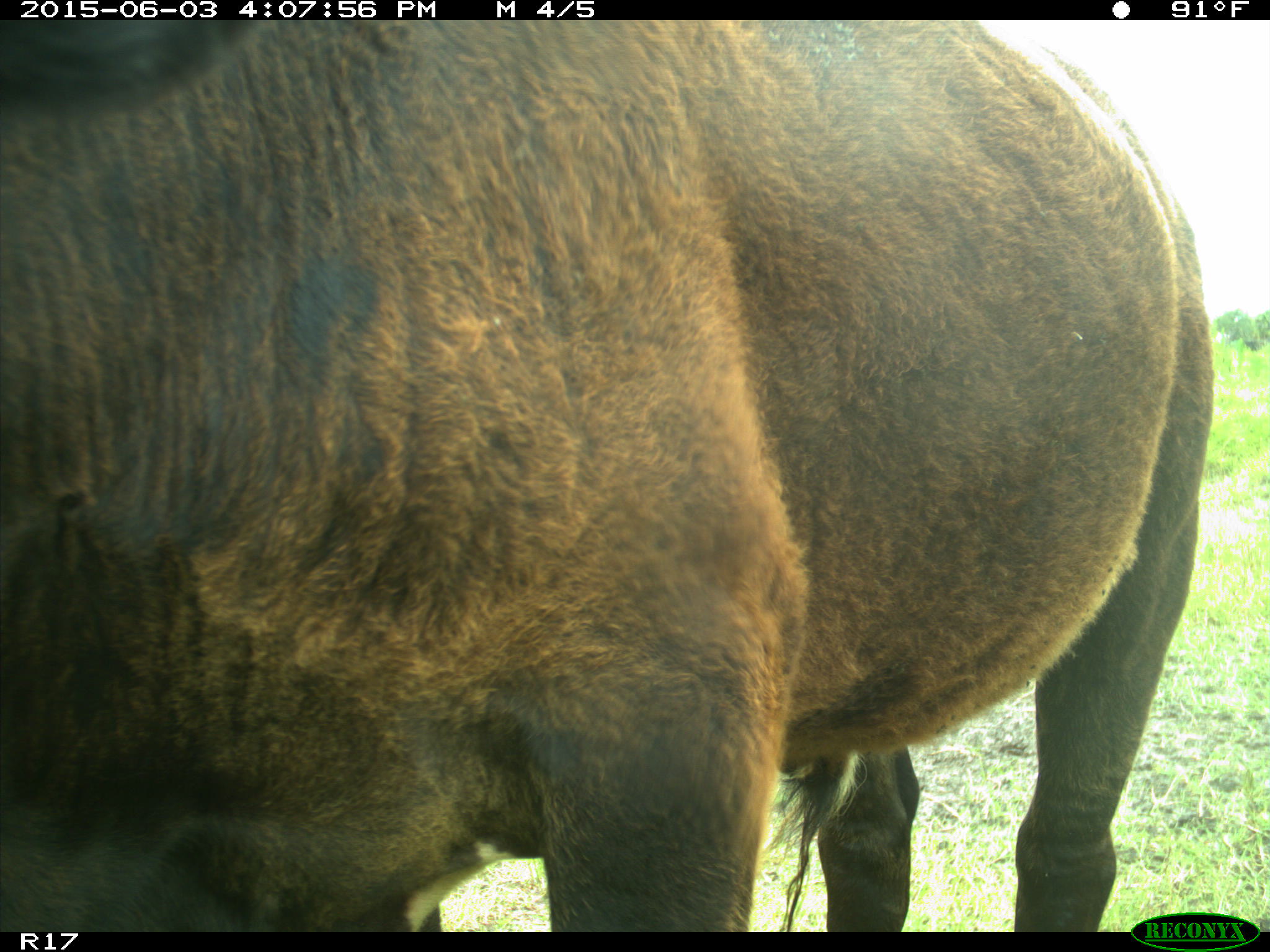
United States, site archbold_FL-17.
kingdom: Animalia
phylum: Chordata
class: Mammalia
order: Artiodactyla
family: Bovidae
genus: Bos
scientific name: Bos taurus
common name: domestic cow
Bos taurus (domestic cow).